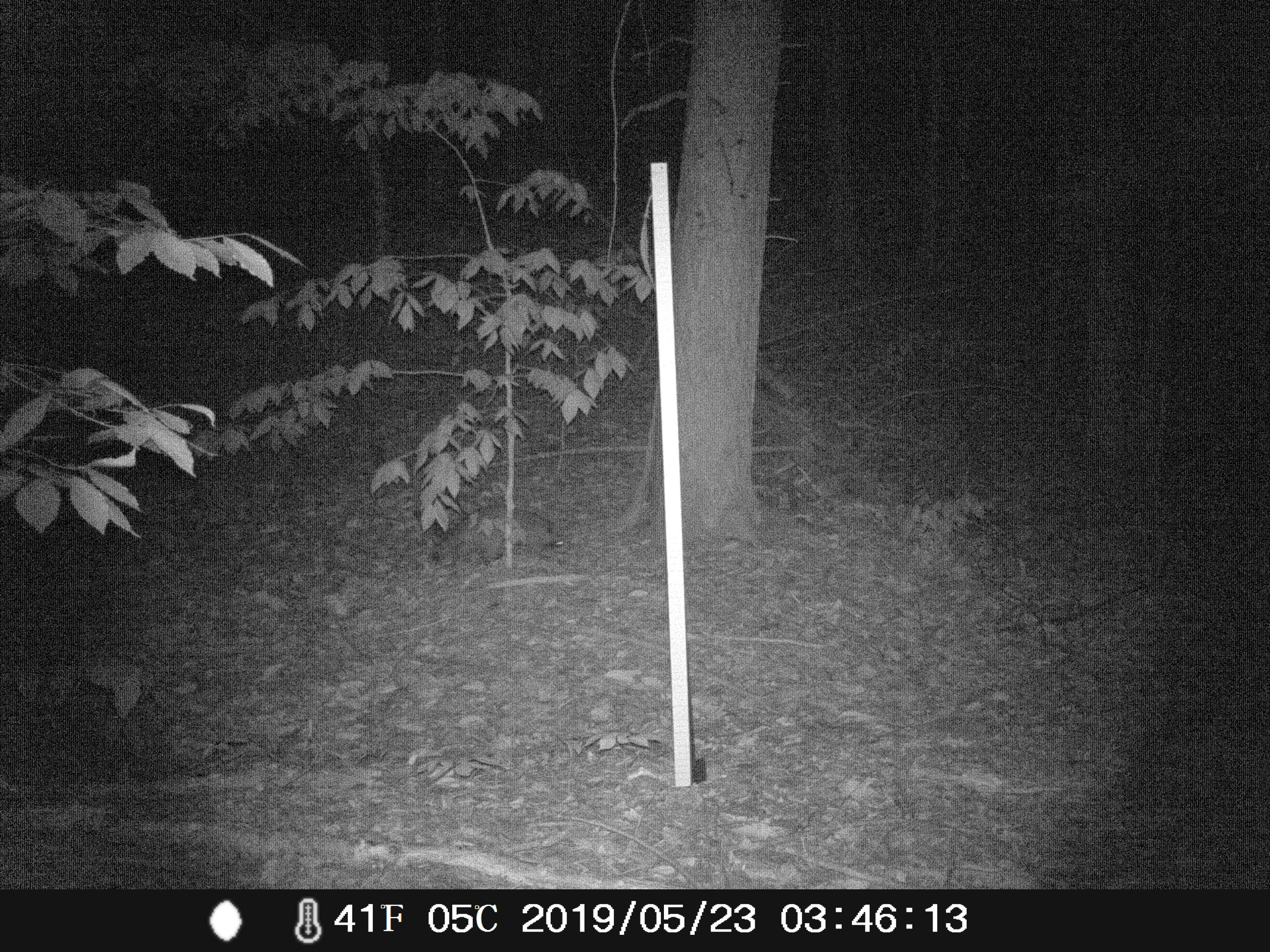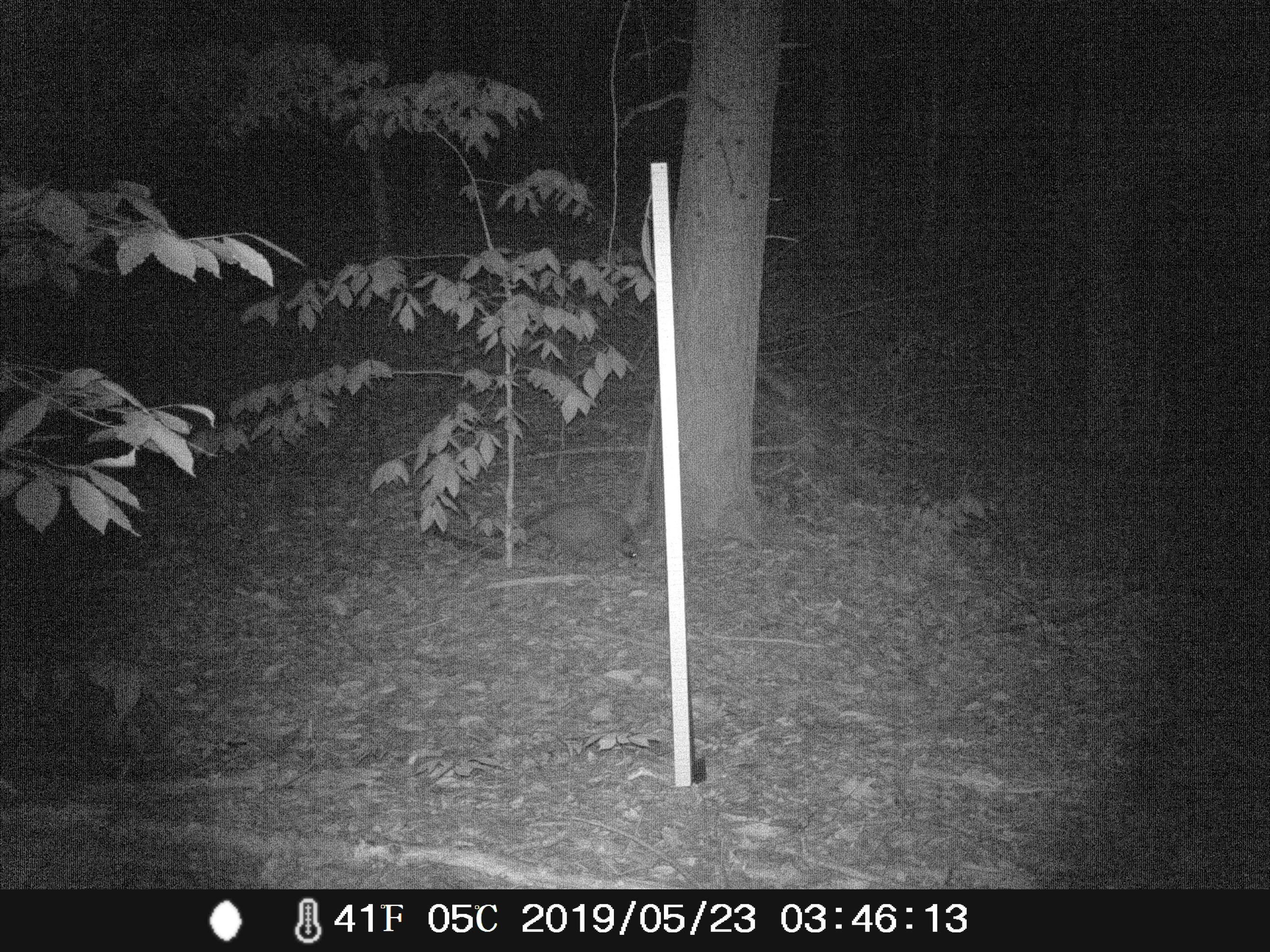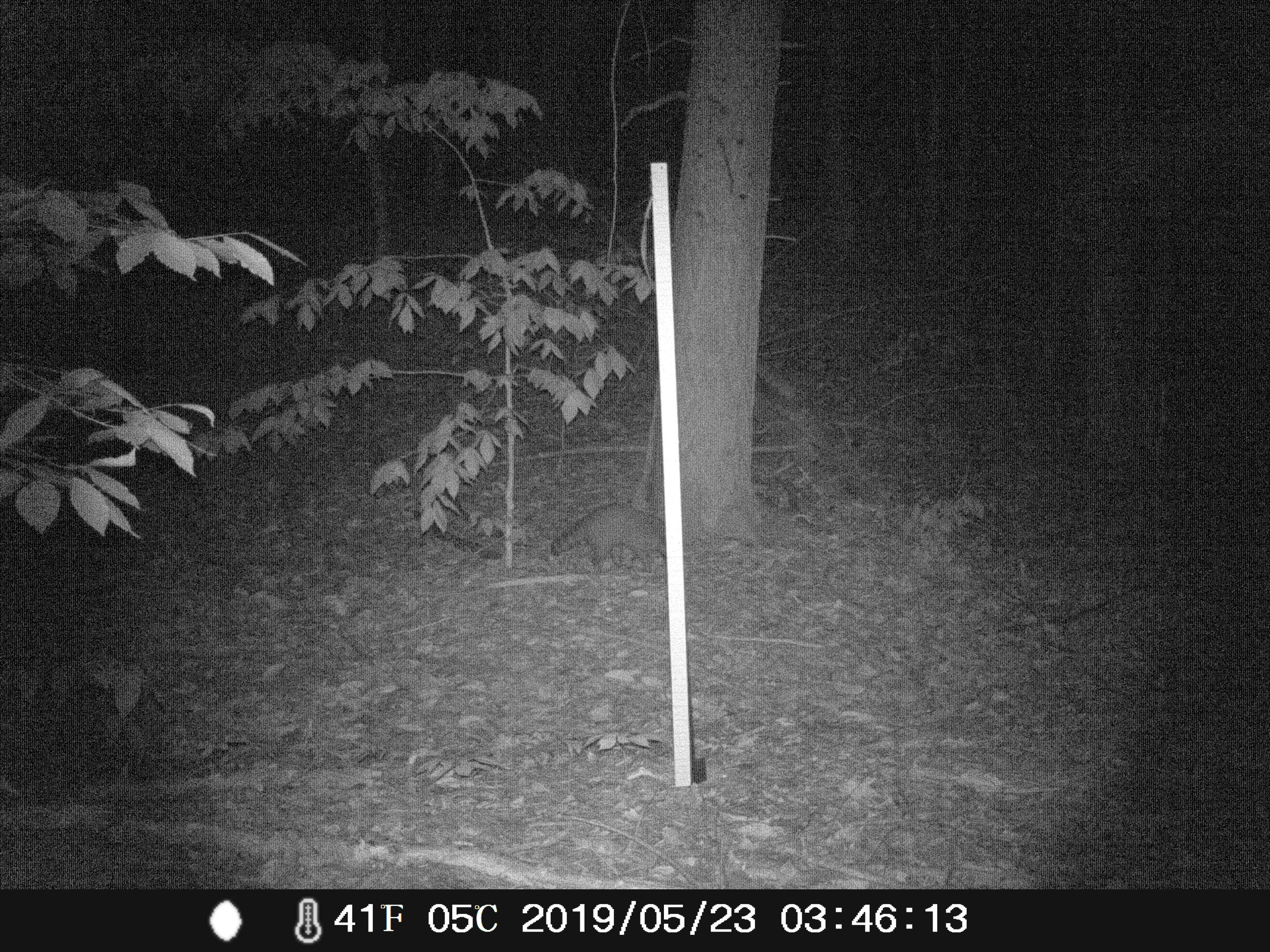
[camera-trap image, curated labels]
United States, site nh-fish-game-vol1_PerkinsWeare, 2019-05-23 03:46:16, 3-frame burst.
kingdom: Animalia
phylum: Chordata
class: Mammalia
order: Carnivora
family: Procyonidae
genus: Procyon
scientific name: Procyon lotor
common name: raccoon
Raccoon (Procyon lotor).